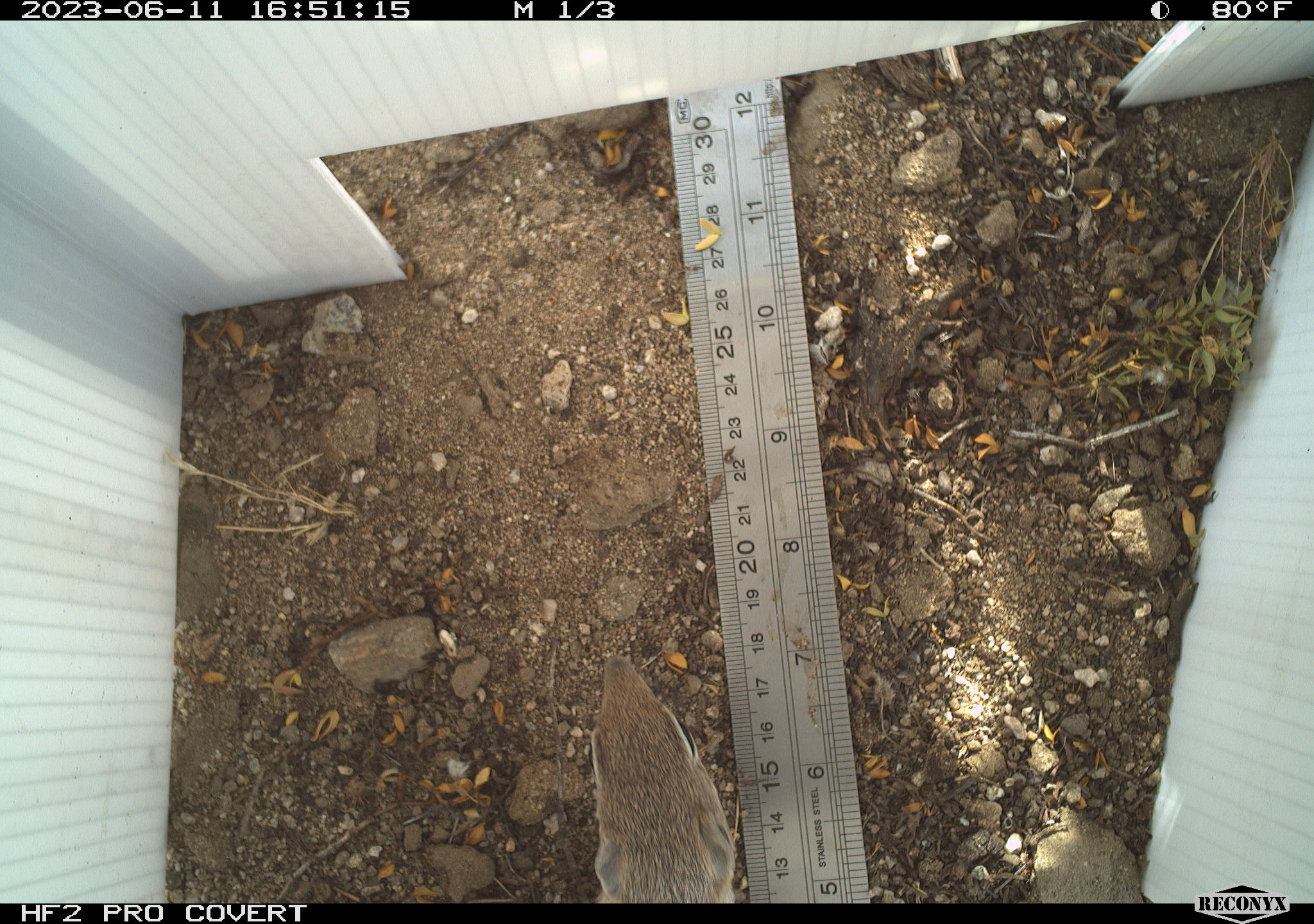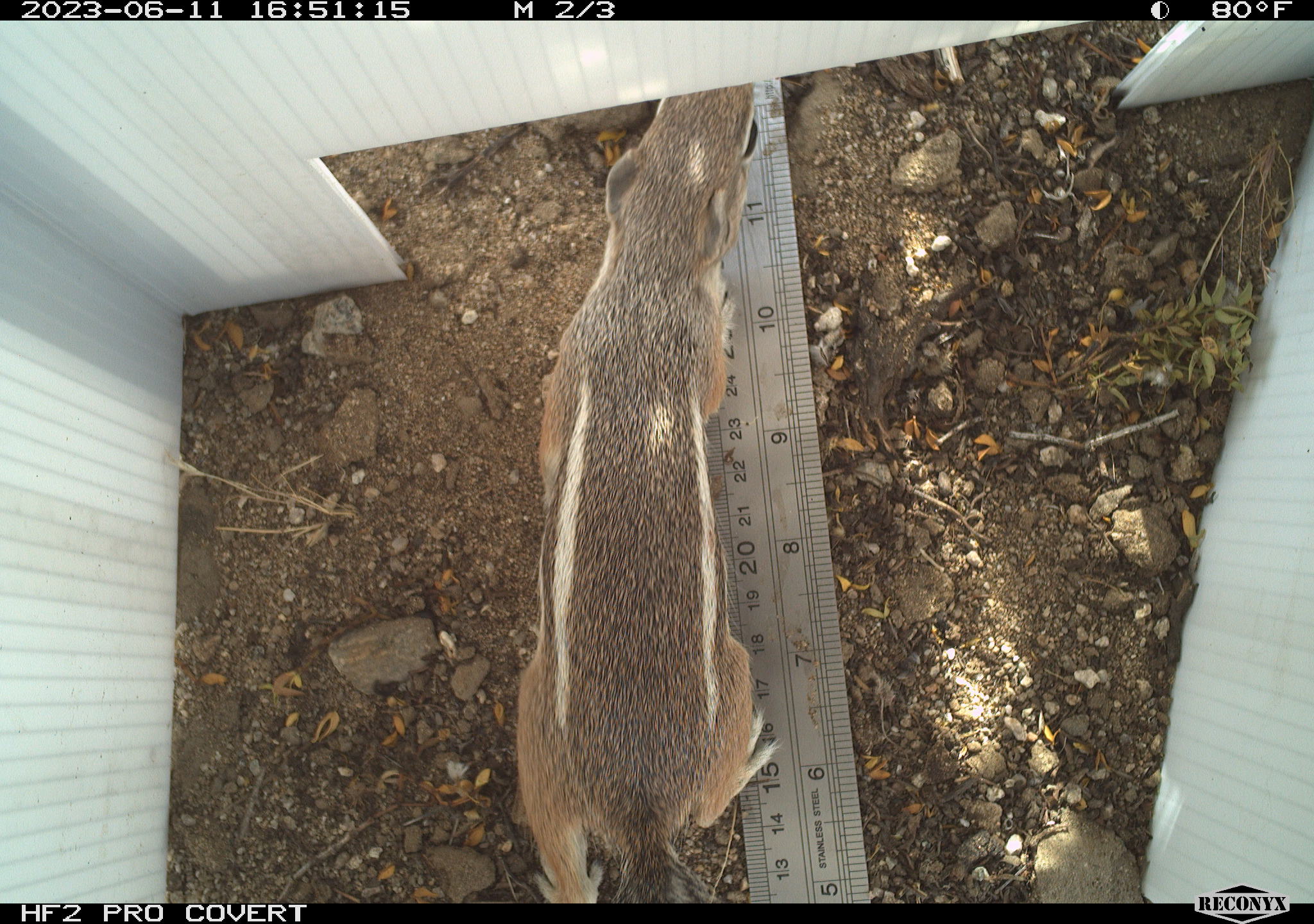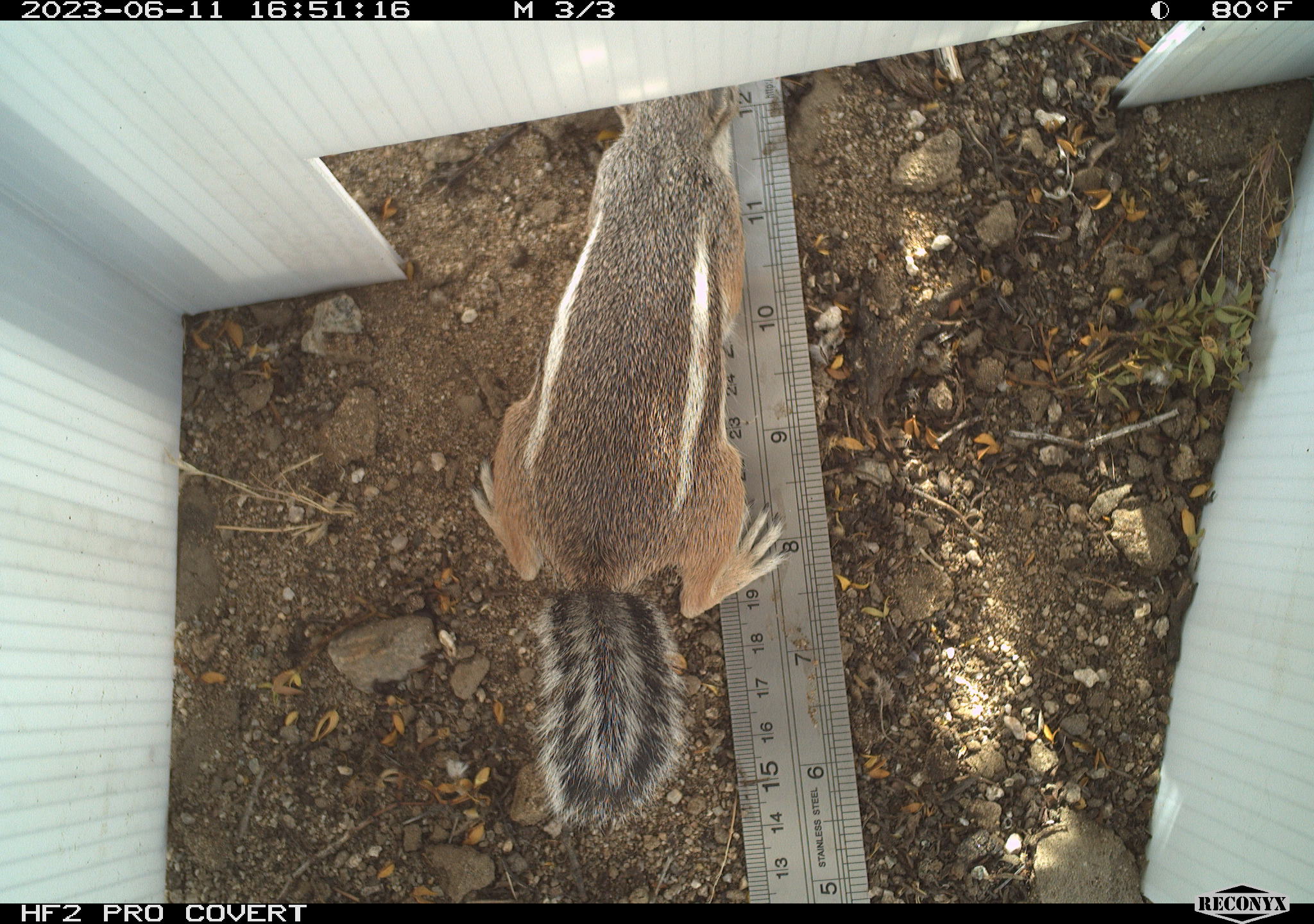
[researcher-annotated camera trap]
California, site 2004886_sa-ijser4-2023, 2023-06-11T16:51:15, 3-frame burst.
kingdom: Animalia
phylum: Chordata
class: Mammalia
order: Rodentia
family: Sciuridae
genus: Ammospermophilus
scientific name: Ammospermophilus leucurus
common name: white-tailed antelope squirrel